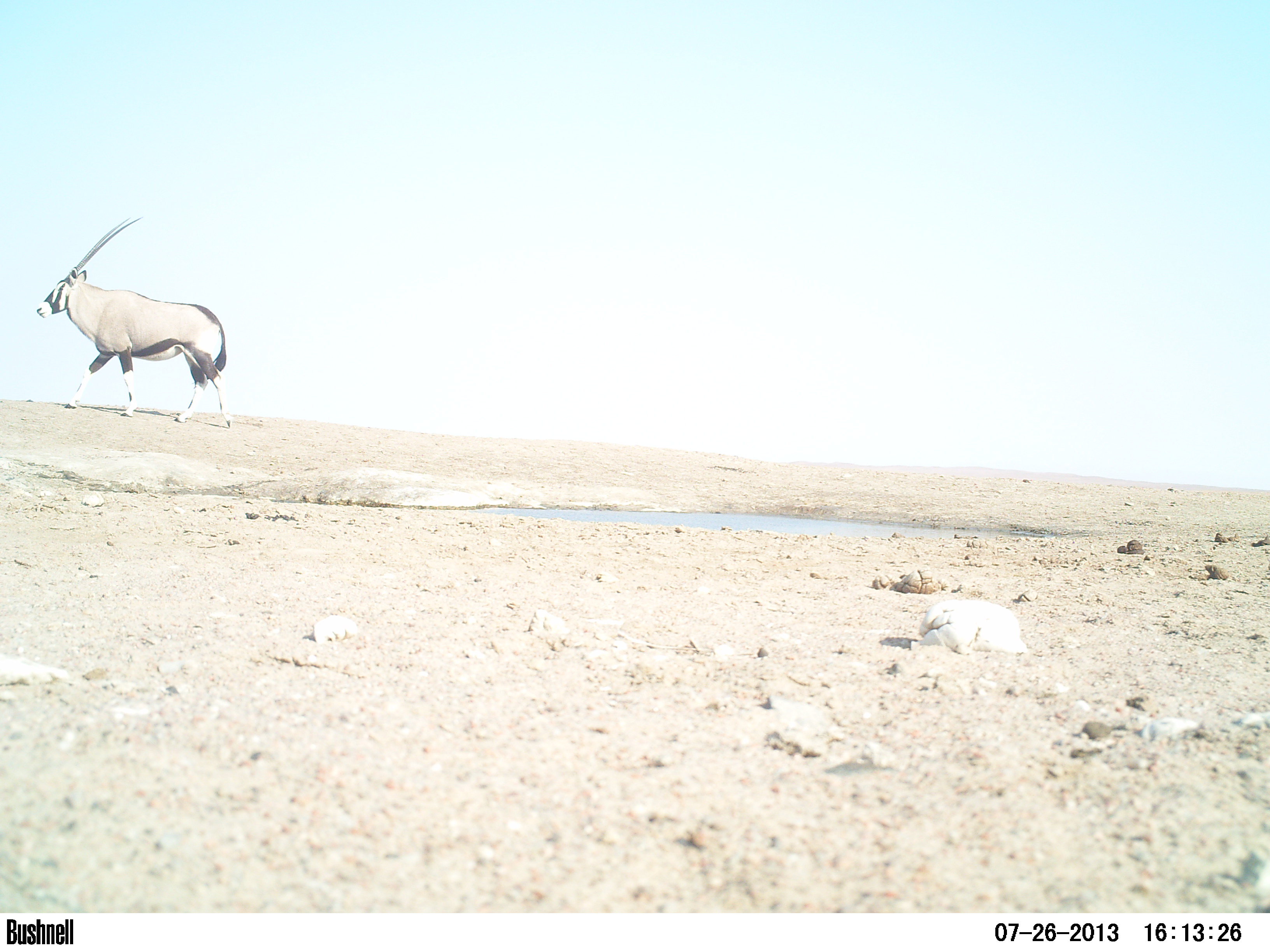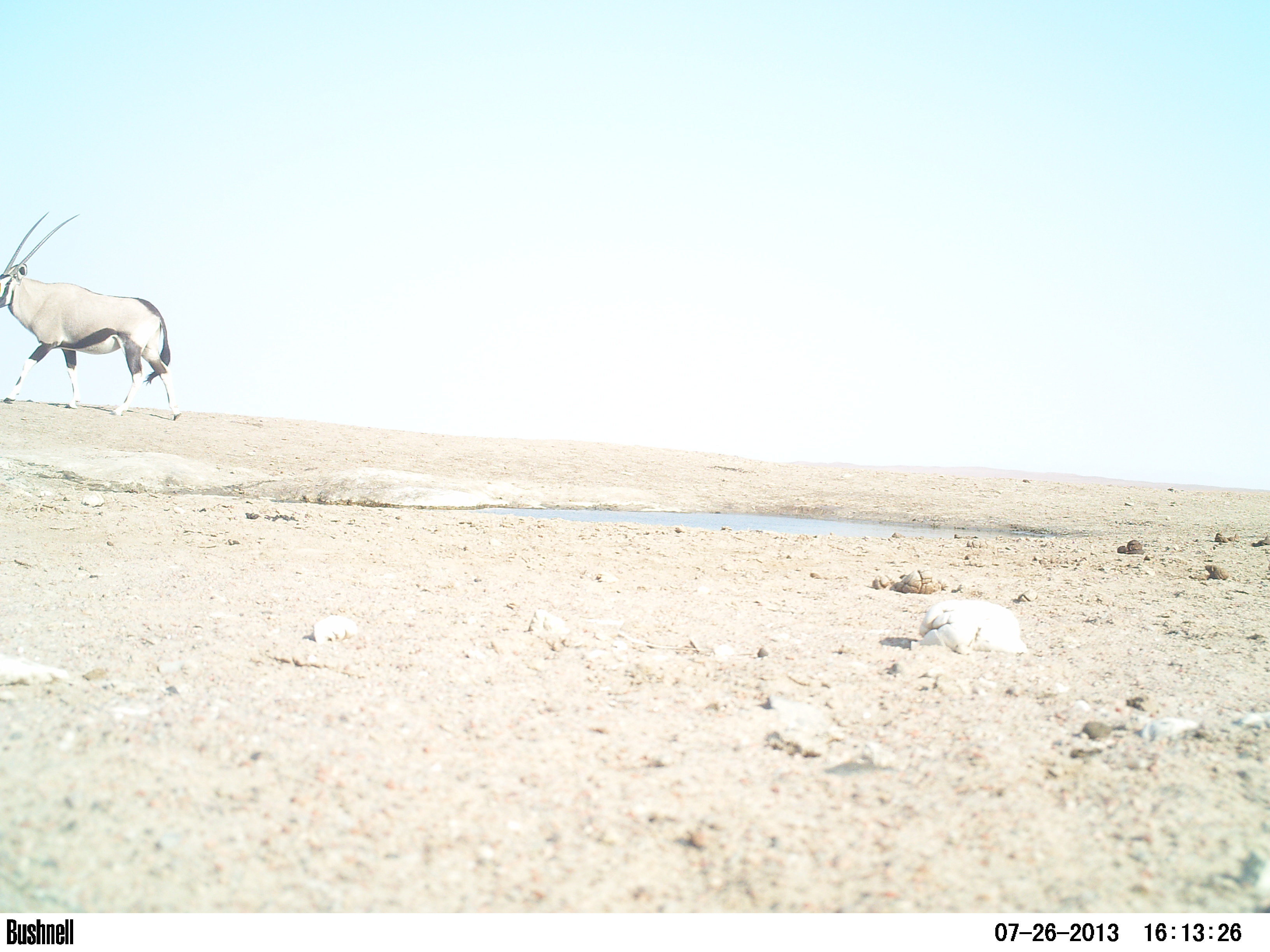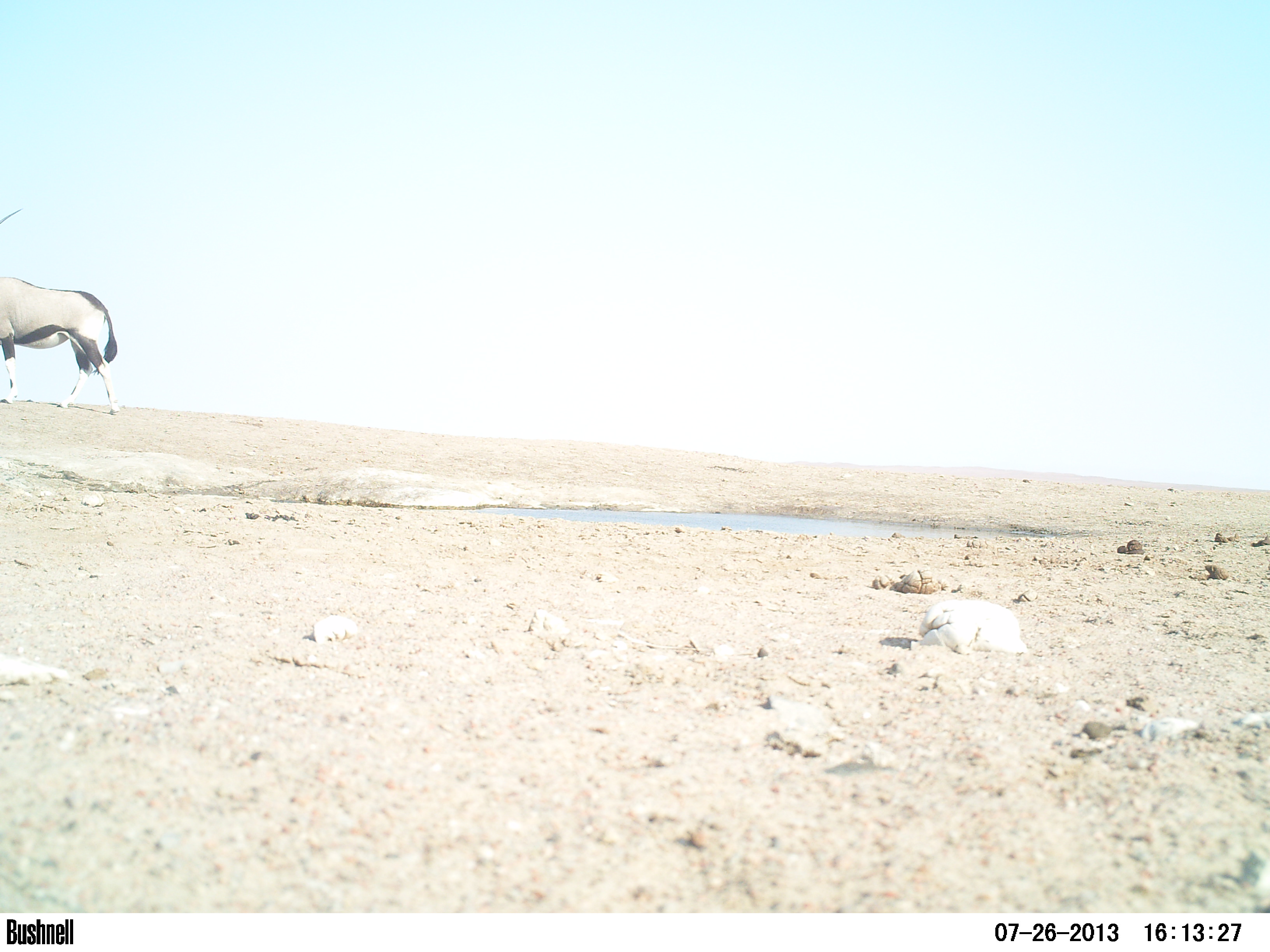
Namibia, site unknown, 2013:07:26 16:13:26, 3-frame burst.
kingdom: Animalia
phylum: Chordata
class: Mammalia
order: Artiodactyla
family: Bovidae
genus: Oryx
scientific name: Oryx gazella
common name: gemsbok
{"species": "Oryx gazella (gemsbok)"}